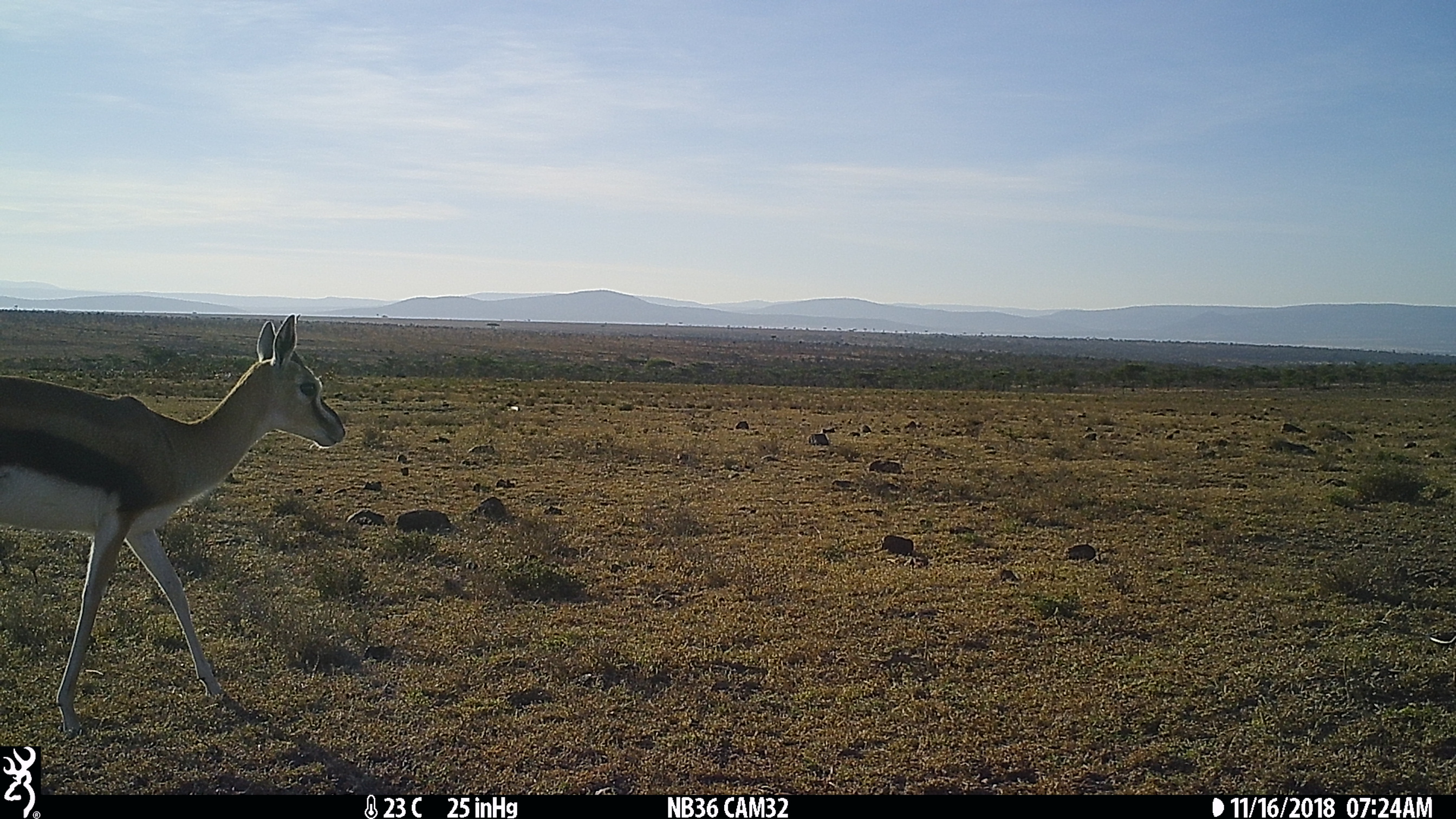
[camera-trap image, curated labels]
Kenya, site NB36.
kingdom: Animalia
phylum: Chordata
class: Mammalia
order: Artiodactyla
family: Bovidae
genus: Eudorcas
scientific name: Eudorcas thomsonii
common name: thomon's gazelle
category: gazelle thomsons